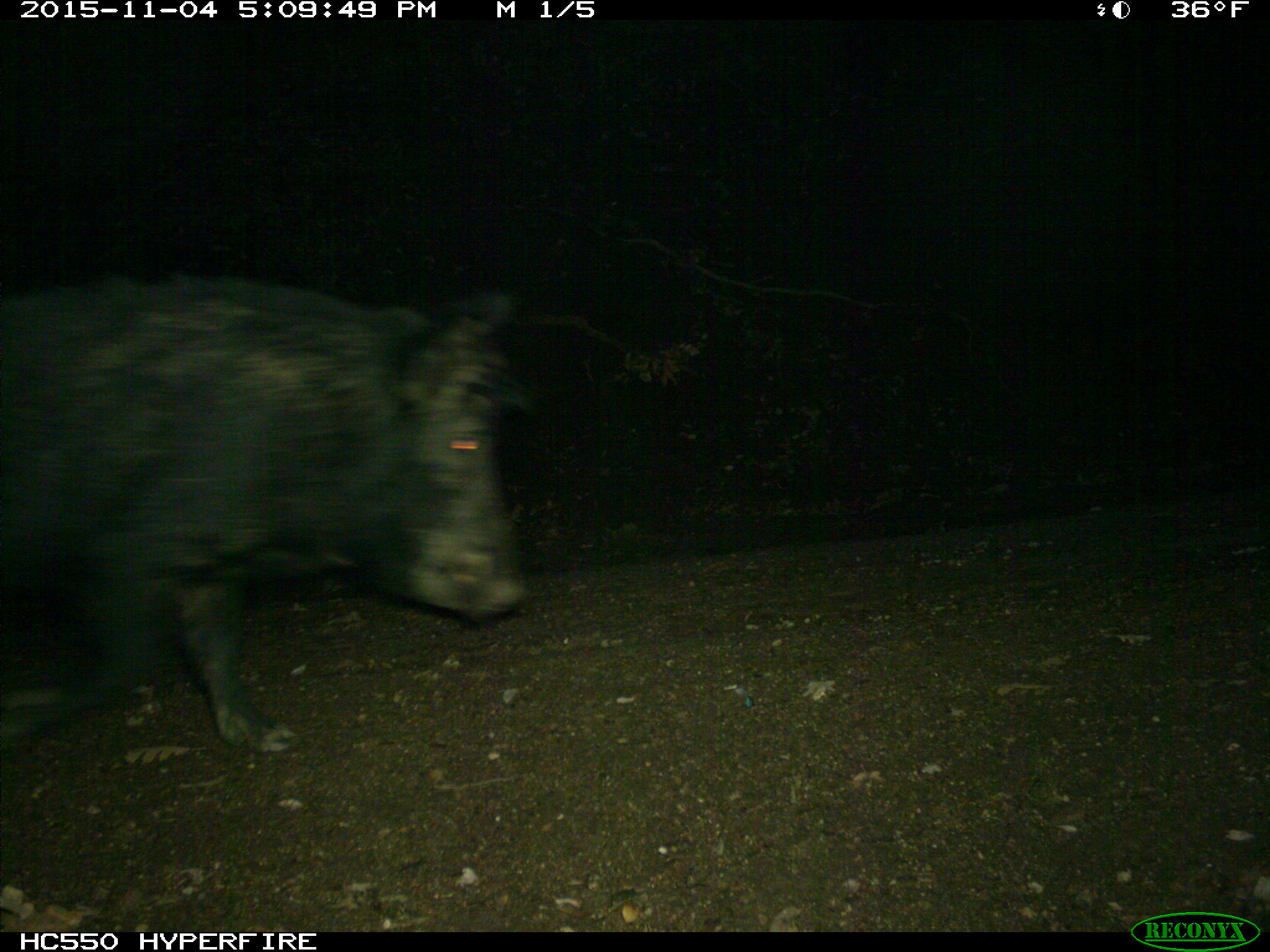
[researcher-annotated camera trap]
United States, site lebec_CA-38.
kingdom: Animalia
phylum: Chordata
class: Mammalia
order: Artiodactyla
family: Suidae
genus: Sus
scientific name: Sus scrofa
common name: wild boar